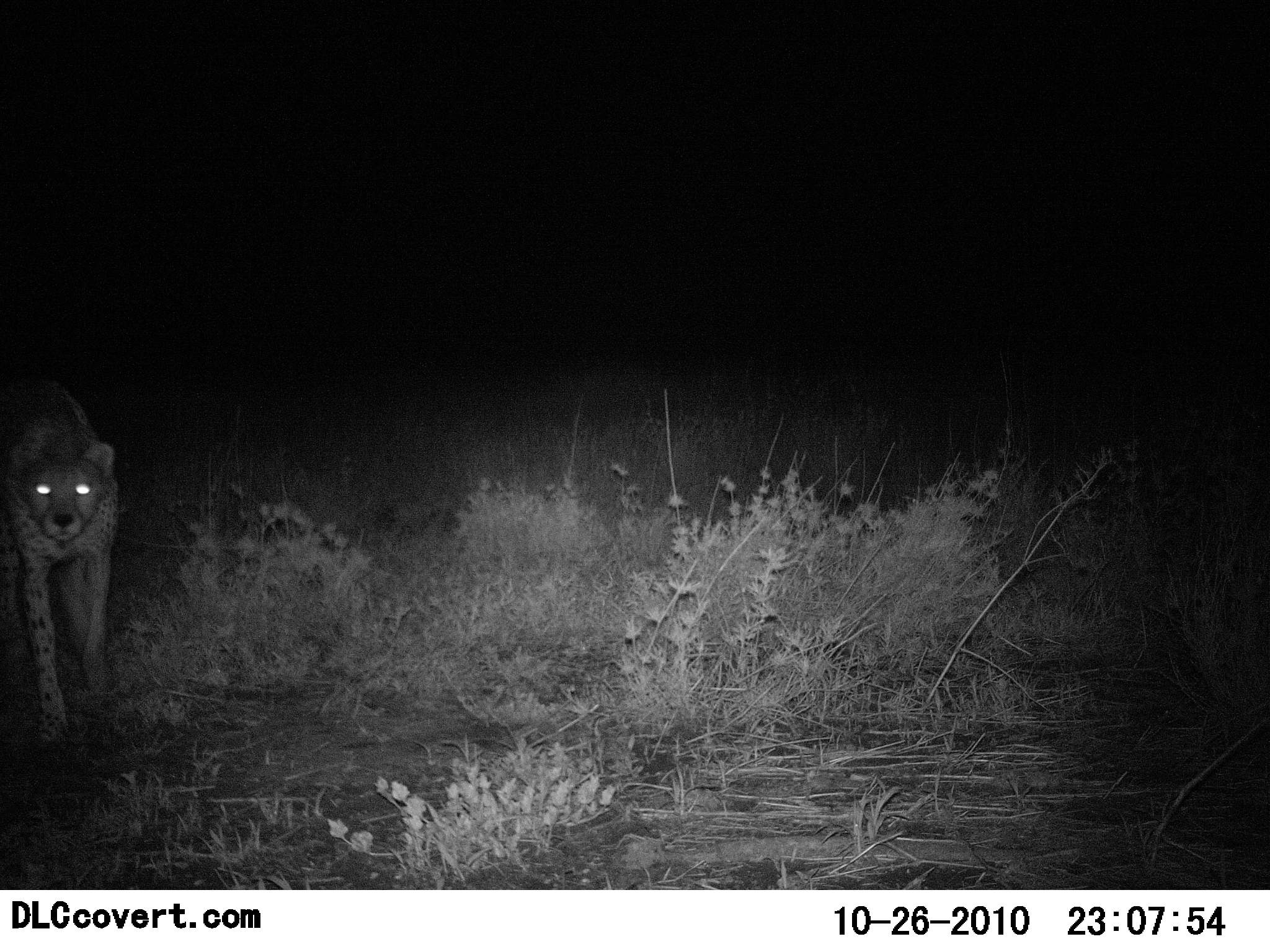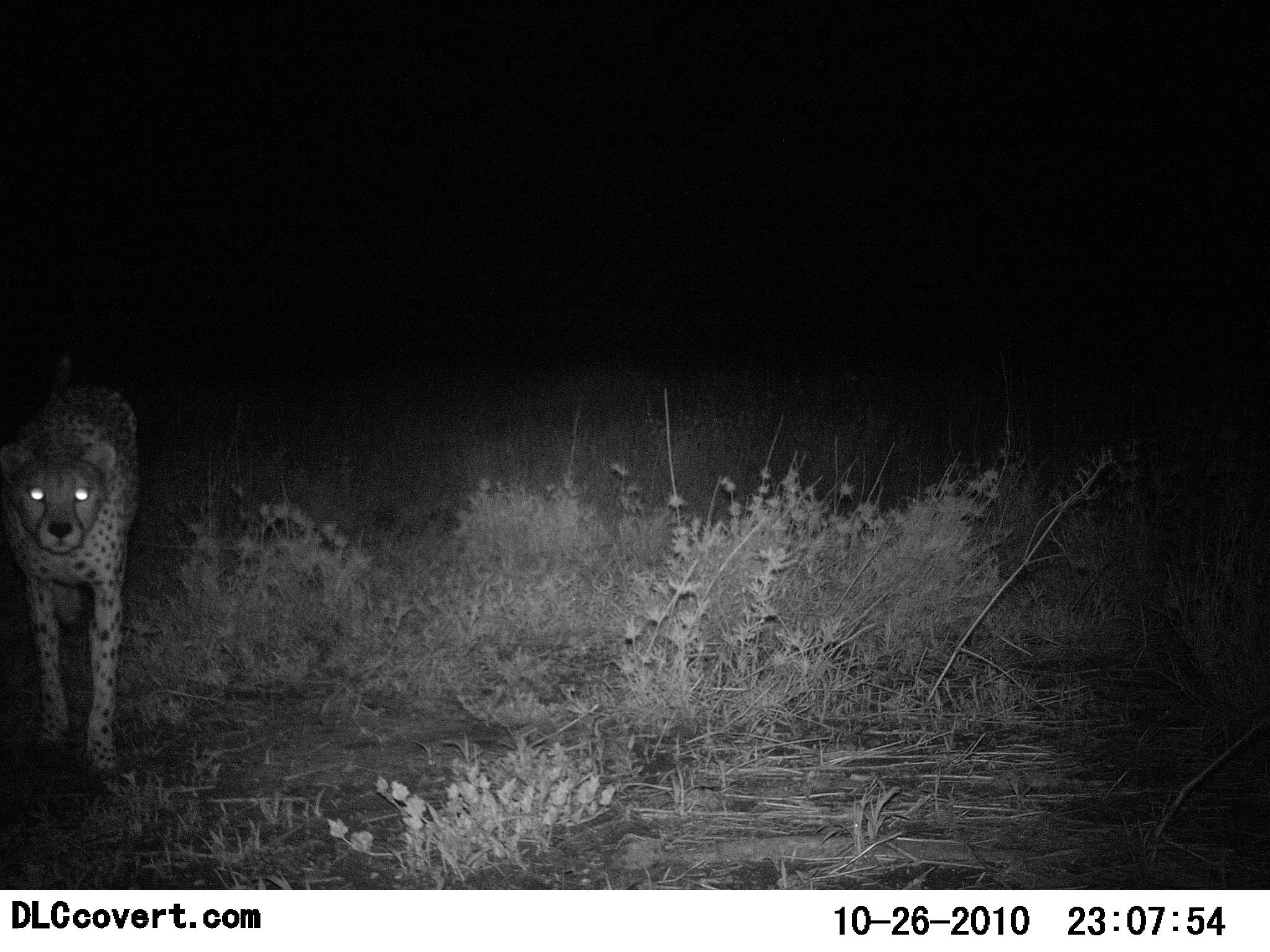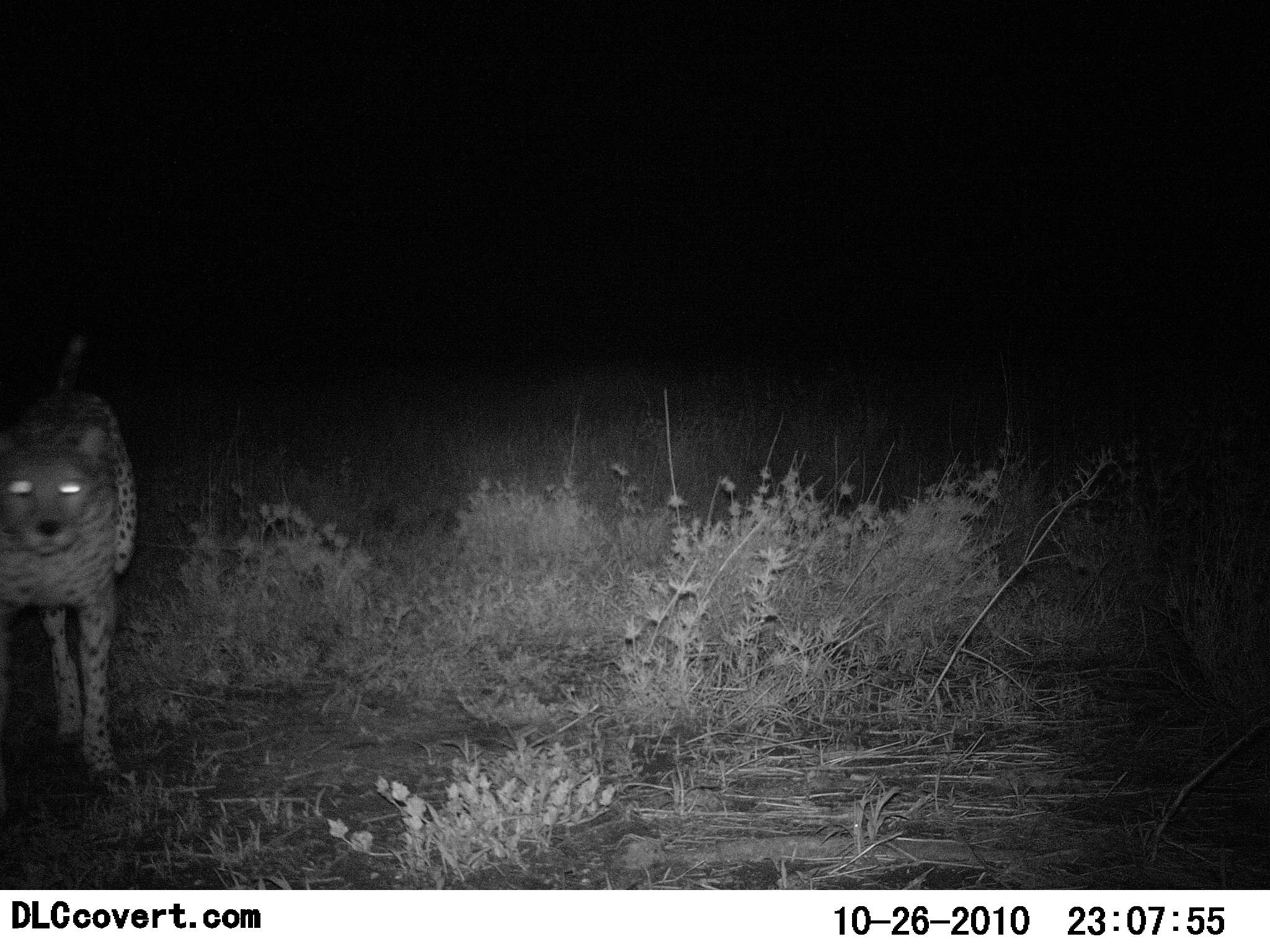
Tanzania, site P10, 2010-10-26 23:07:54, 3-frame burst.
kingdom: Animalia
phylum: Chordata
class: Mammalia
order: Carnivora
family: Felidae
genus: Acinonyx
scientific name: Acinonyx jubatus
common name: cheetah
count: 1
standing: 14%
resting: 0%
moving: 90%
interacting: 5%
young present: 0%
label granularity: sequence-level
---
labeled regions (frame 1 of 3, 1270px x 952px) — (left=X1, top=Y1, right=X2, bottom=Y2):
animal: (left=0, top=380, right=123, bottom=744)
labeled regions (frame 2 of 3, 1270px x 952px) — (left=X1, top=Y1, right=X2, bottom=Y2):
animal: (left=0, top=353, right=143, bottom=789)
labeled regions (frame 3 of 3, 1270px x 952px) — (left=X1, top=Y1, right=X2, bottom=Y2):
animal: (left=0, top=337, right=137, bottom=788)